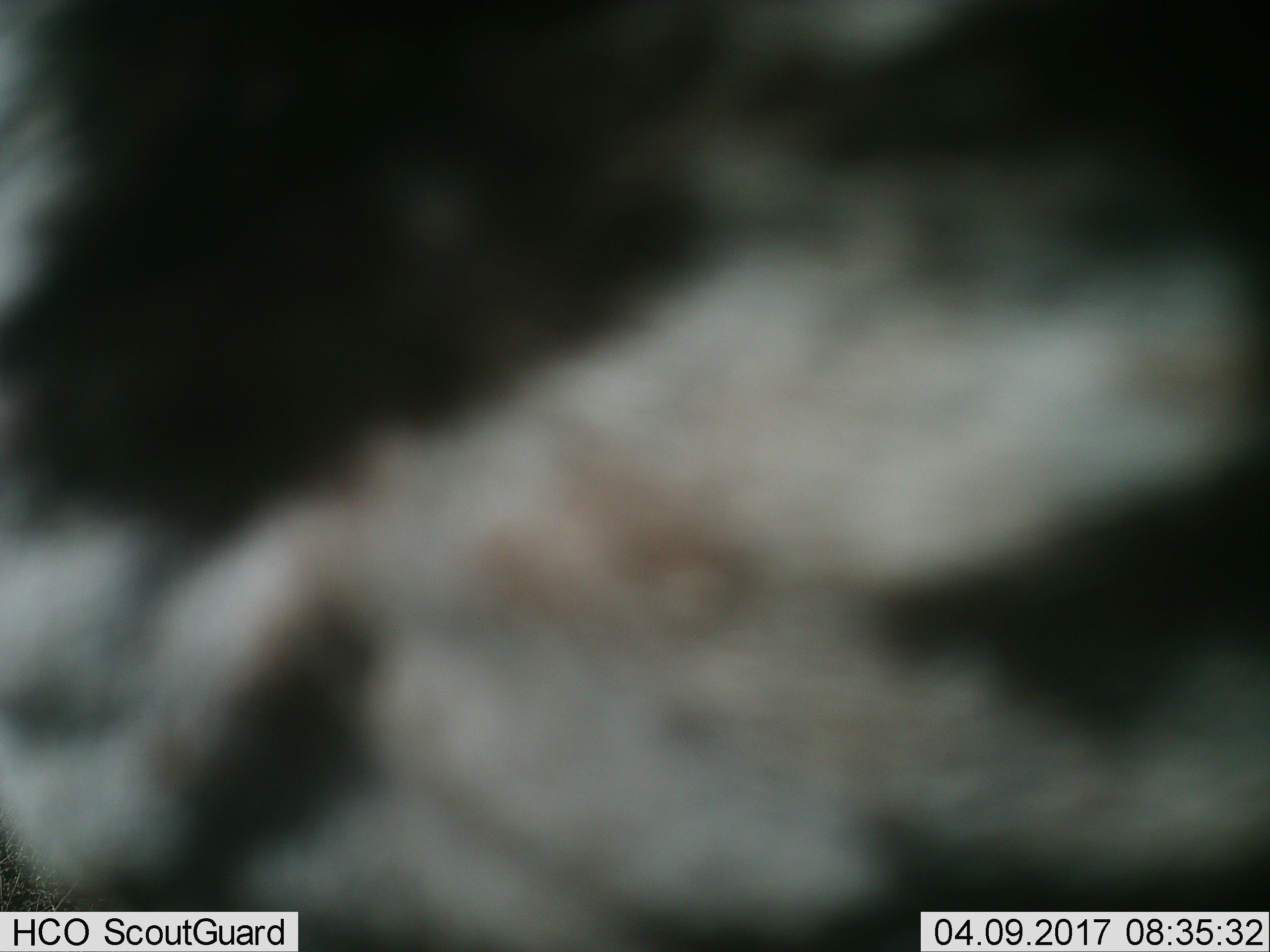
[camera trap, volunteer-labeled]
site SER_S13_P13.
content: unidentified animal